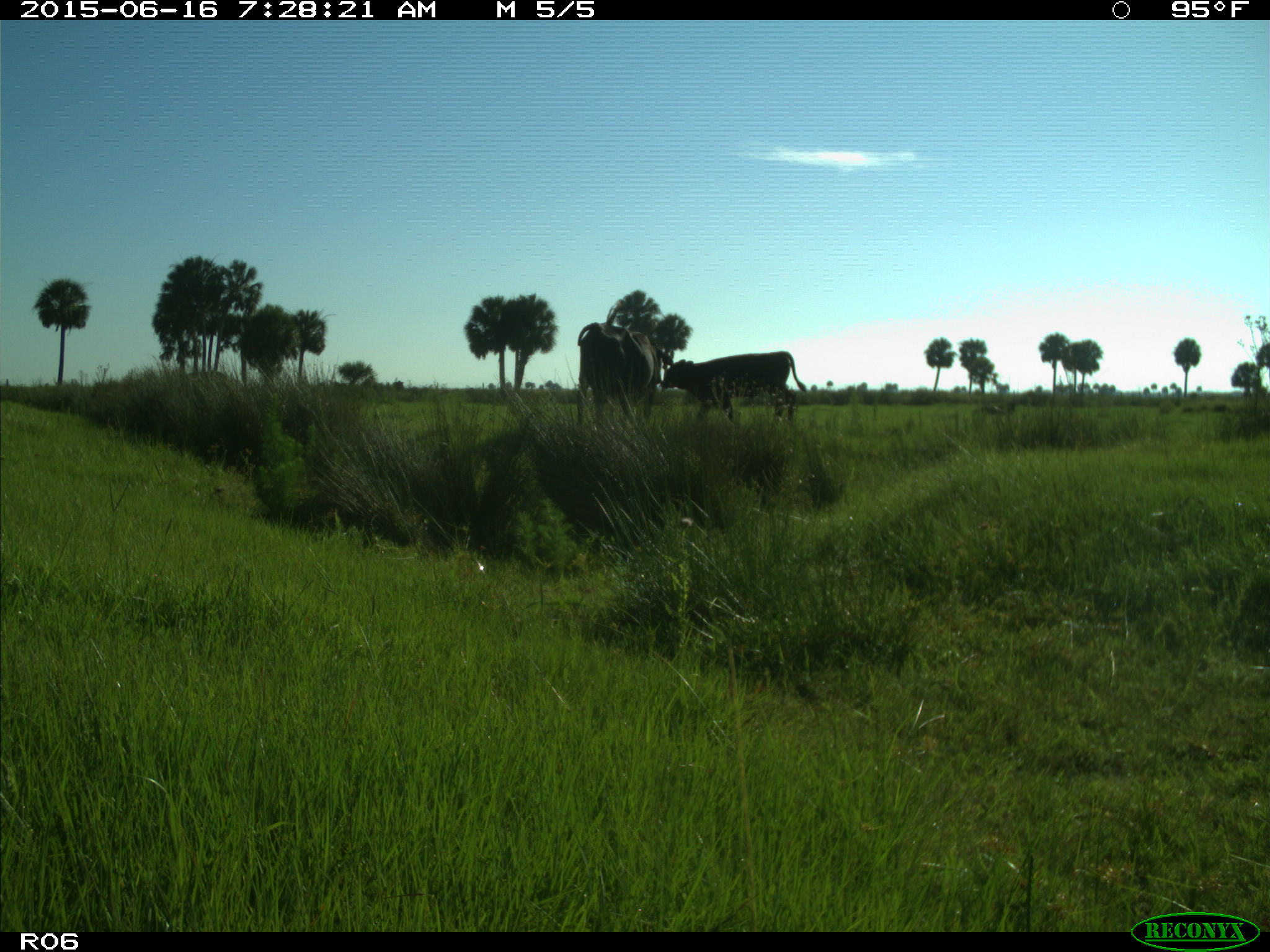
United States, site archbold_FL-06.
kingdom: Animalia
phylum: Chordata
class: Mammalia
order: Artiodactyla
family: Bovidae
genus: Bos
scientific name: Bos taurus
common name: domestic cow